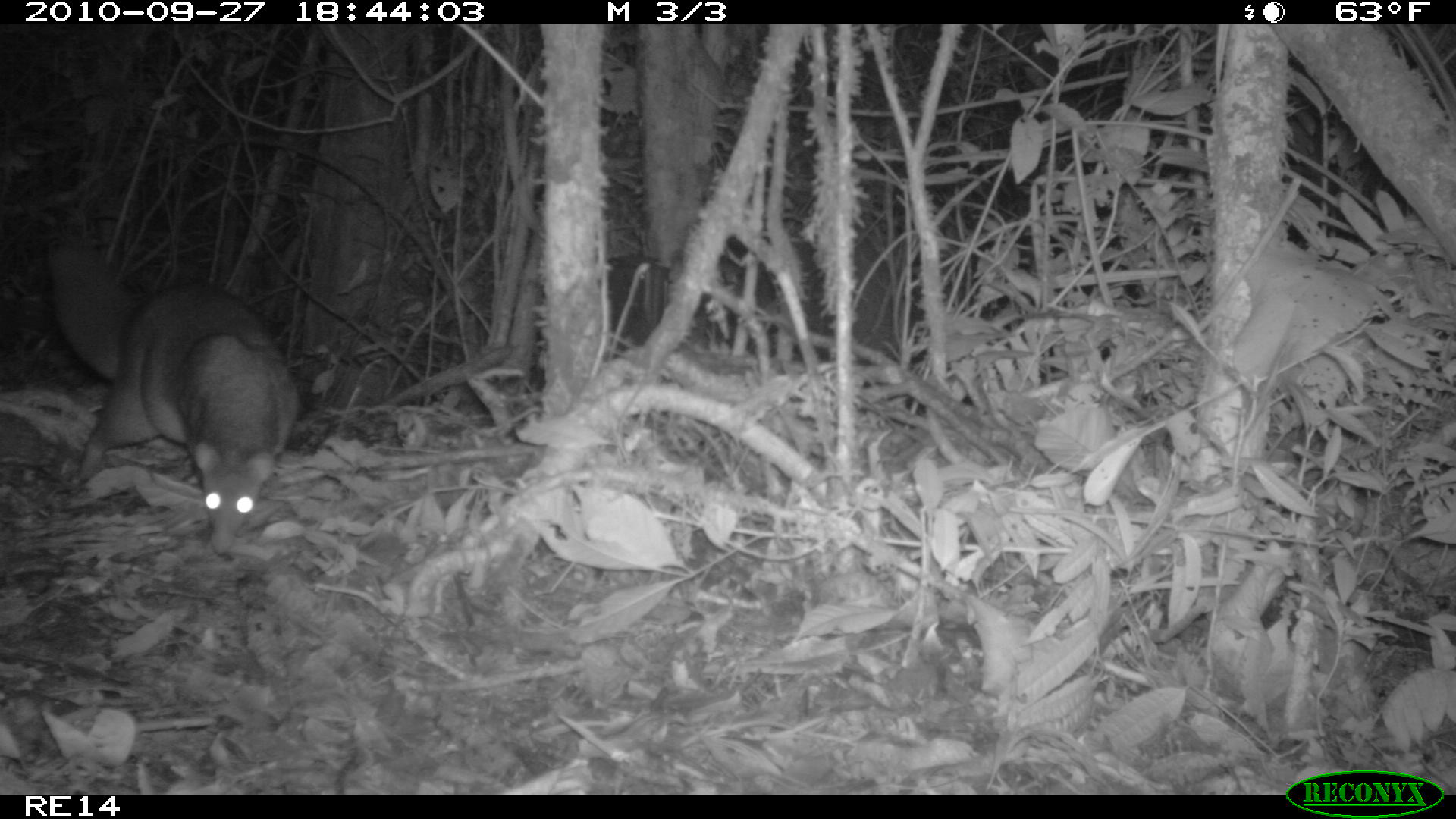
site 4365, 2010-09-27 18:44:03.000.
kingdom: Animalia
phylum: Chordata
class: Mammalia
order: Carnivora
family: Eupleridae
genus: Eupleres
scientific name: Eupleres goudotii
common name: falanouc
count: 1